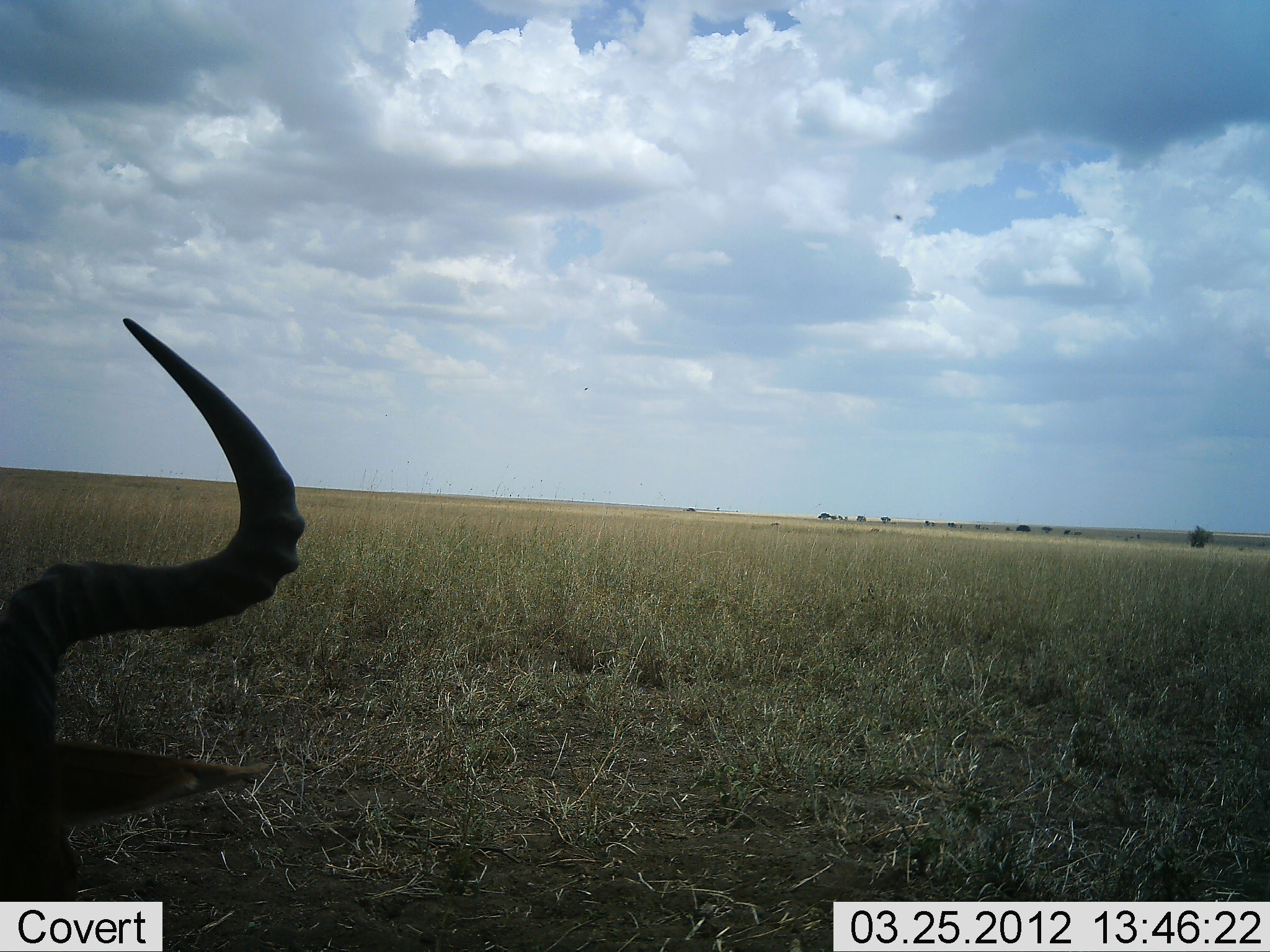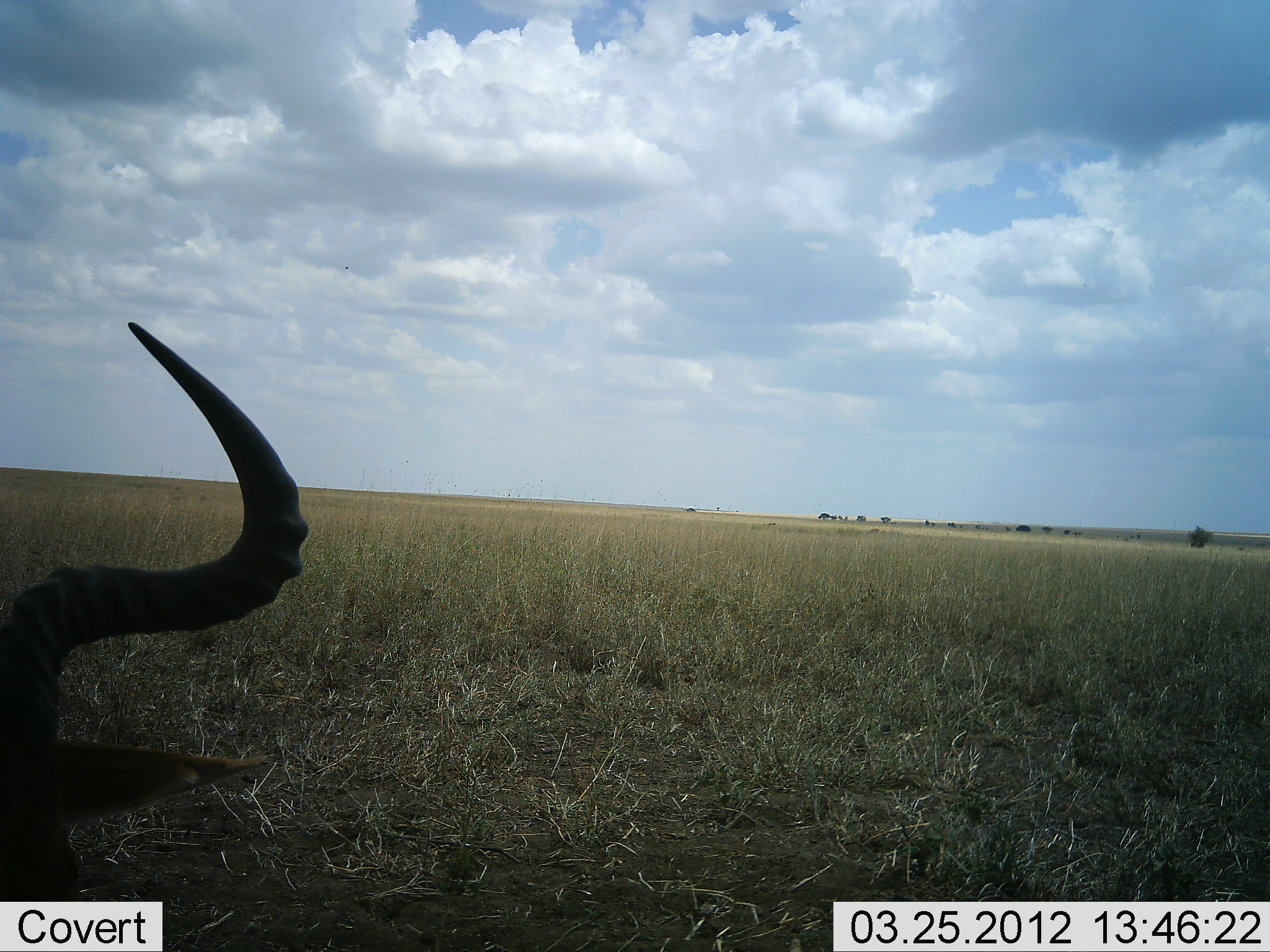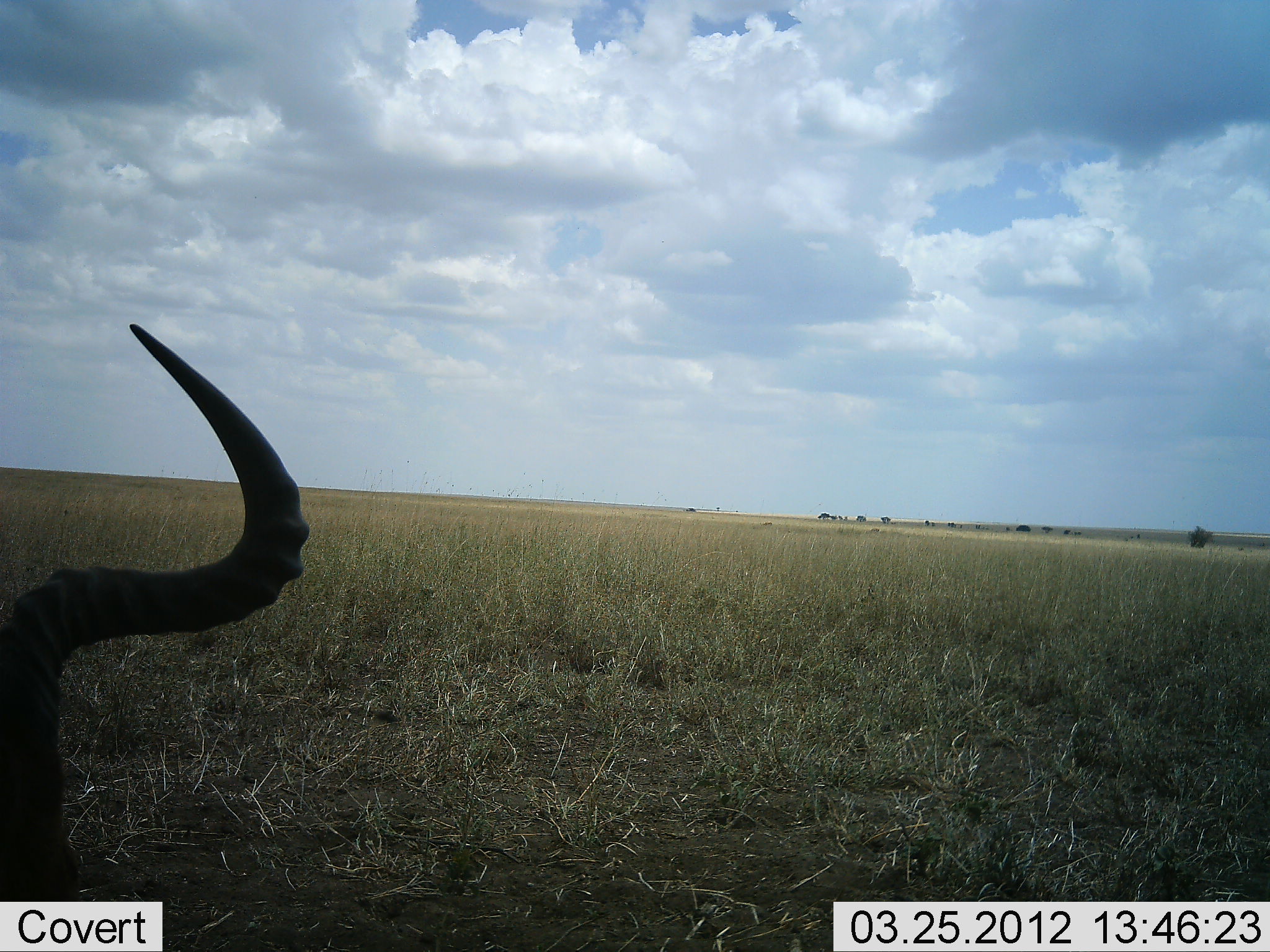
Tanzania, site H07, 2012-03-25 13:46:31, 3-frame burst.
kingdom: Animalia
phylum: Chordata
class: Mammalia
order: Artiodactyla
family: Bovidae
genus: Alcelaphus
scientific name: Alcelaphus buselaphus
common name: hartebeest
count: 1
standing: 23%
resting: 77%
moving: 0%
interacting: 0%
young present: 0%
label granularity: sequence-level